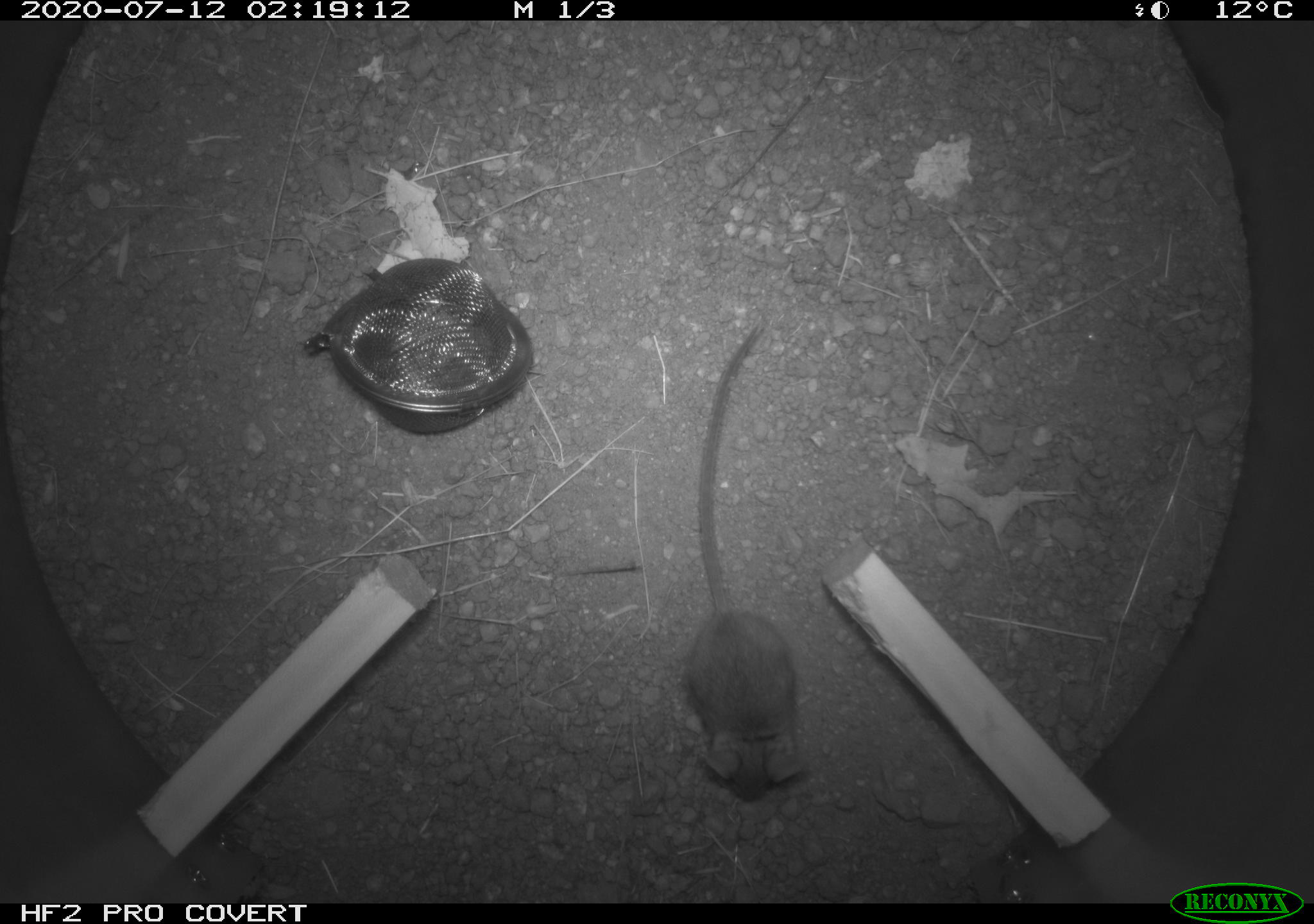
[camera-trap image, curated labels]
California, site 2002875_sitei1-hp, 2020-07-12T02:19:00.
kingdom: Animalia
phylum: Chordata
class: Mammalia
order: Rodentia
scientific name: Rodentia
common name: rodent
Rodent (Rodentia).